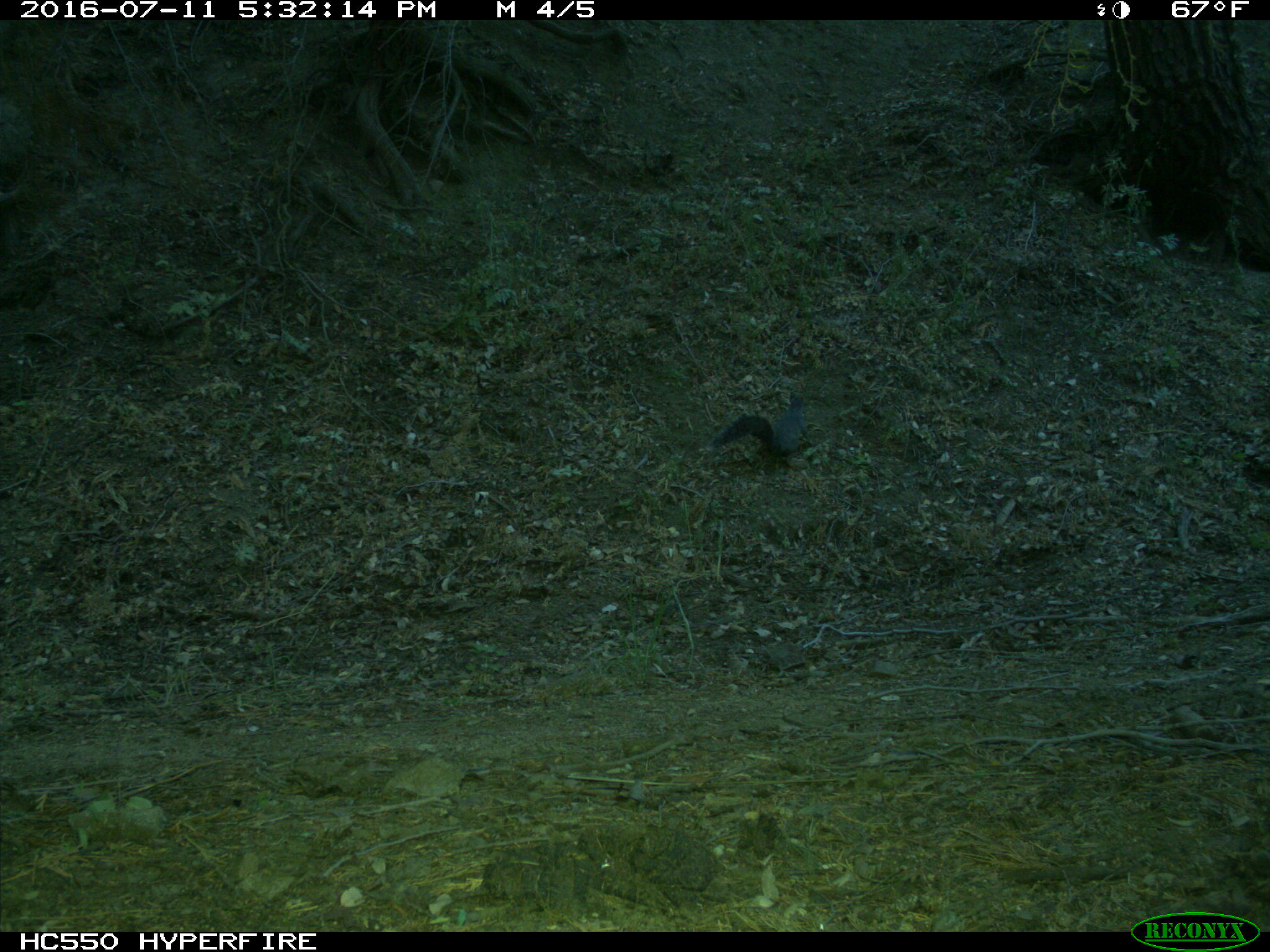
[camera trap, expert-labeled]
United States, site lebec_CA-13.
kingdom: Animalia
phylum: Chordata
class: Mammalia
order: Rodentia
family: Sciuridae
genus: Sciurus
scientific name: Sciurus carolinensis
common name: eastern gray squirrel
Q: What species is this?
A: Sciurus carolinensis (eastern gray squirrel).